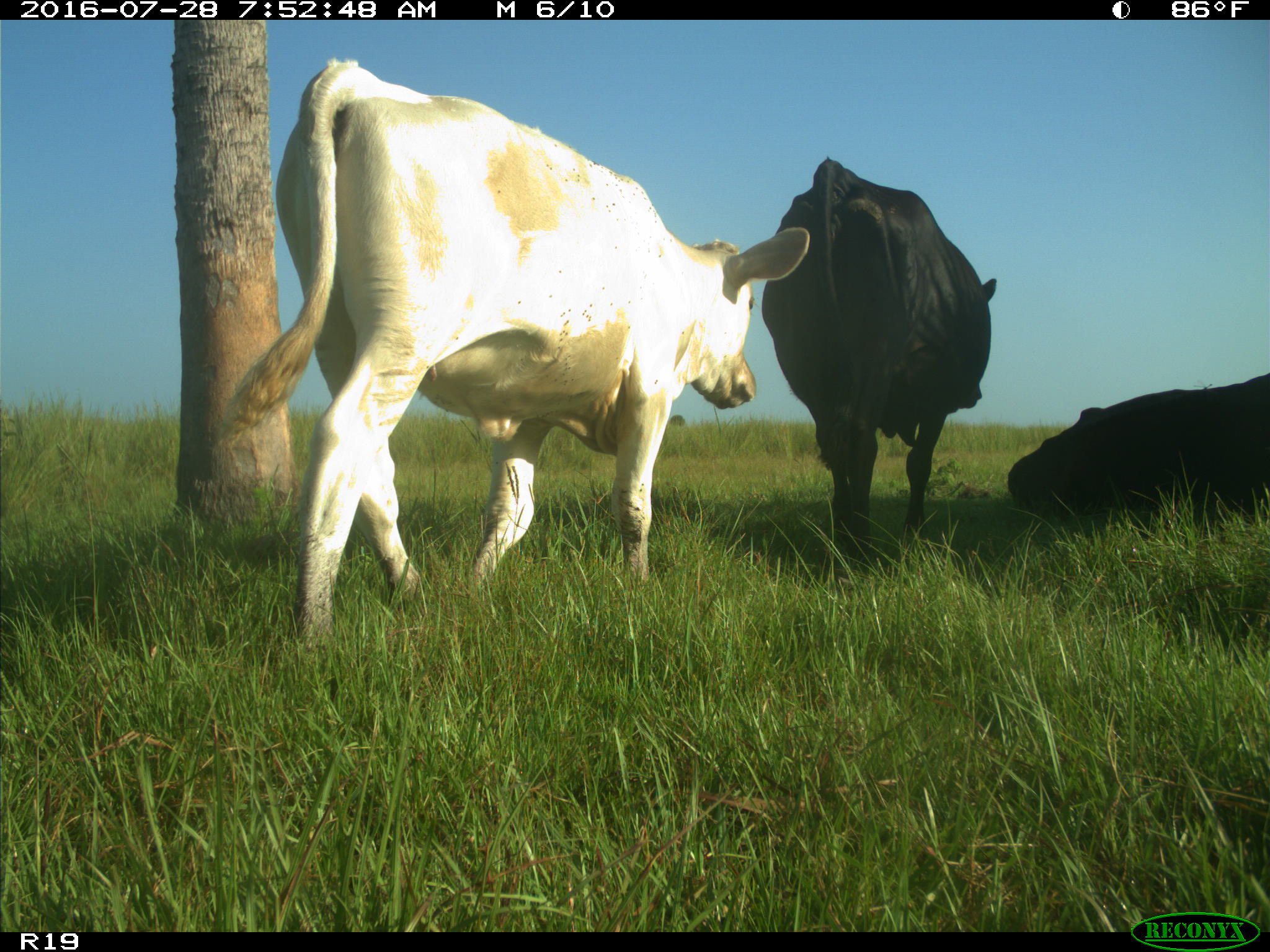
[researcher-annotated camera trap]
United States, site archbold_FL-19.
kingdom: Animalia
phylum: Chordata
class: Mammalia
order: Artiodactyla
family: Bovidae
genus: Bos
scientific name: Bos taurus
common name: domestic cow